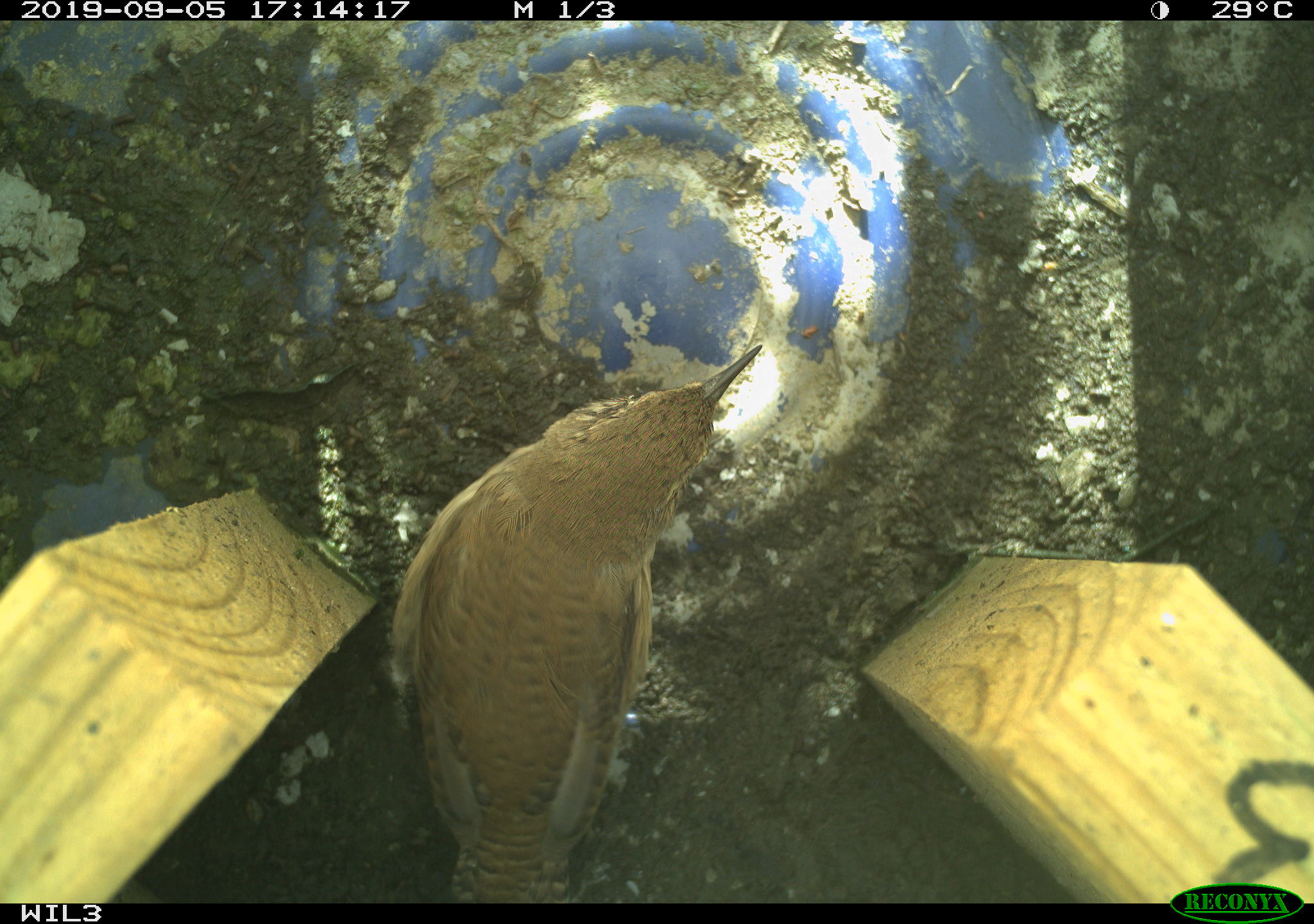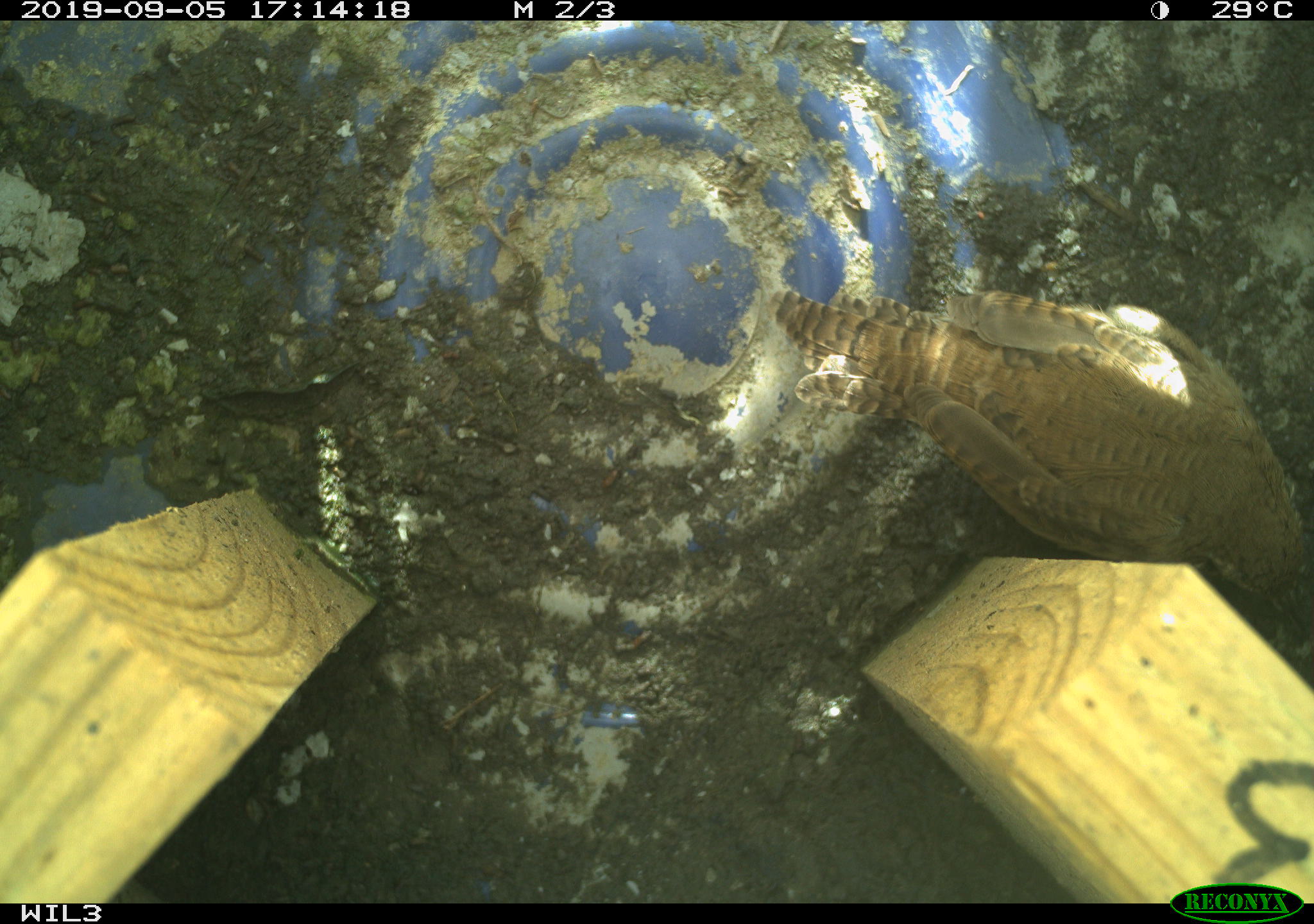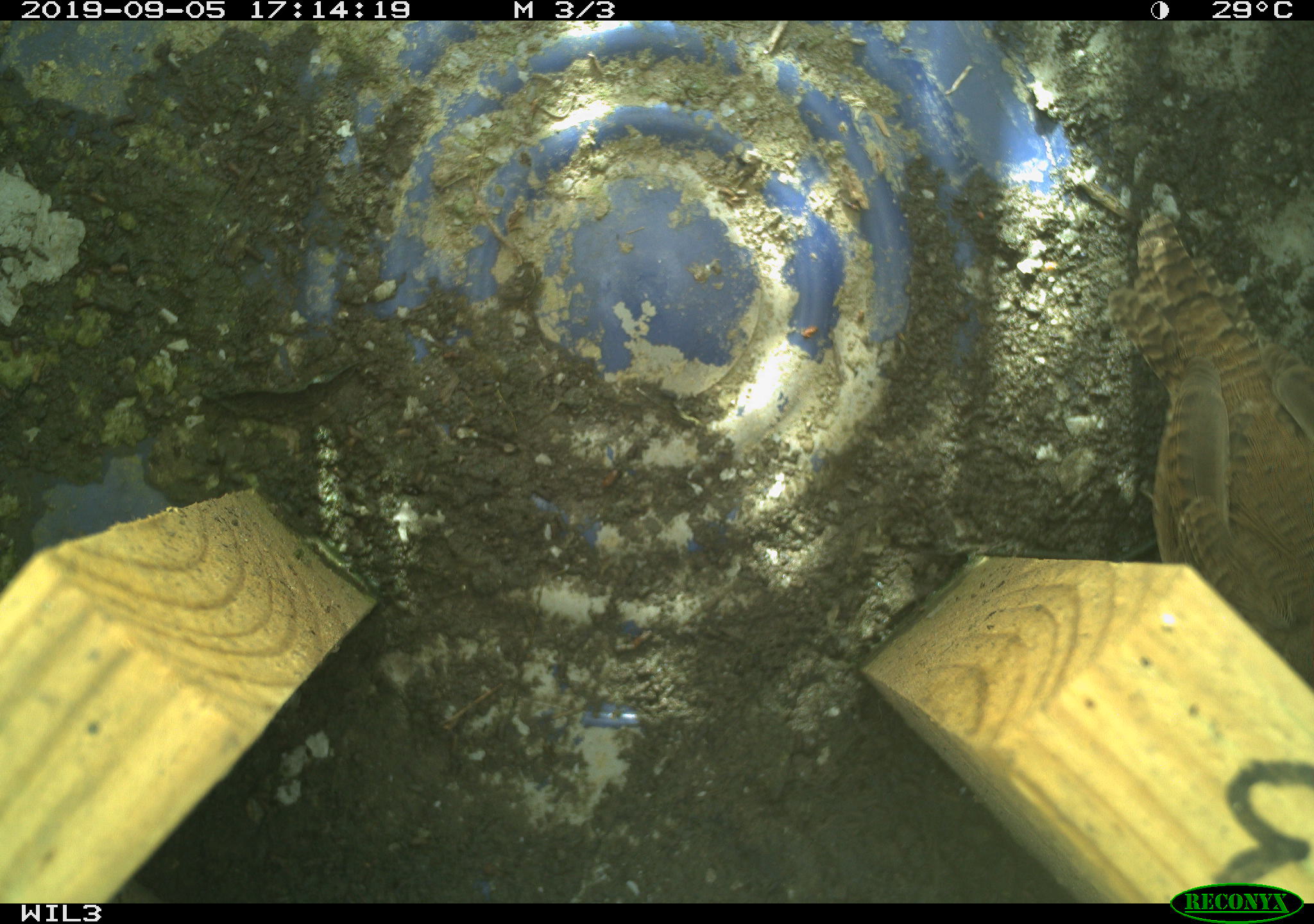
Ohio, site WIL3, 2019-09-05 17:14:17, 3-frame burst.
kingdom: Animalia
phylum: Chordata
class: Aves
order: Passeriformes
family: Troglodytidae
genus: Troglodytes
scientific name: Troglodytes aedon aedon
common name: northern house wren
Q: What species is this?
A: Northern house wren (Troglodytes aedon aedon).